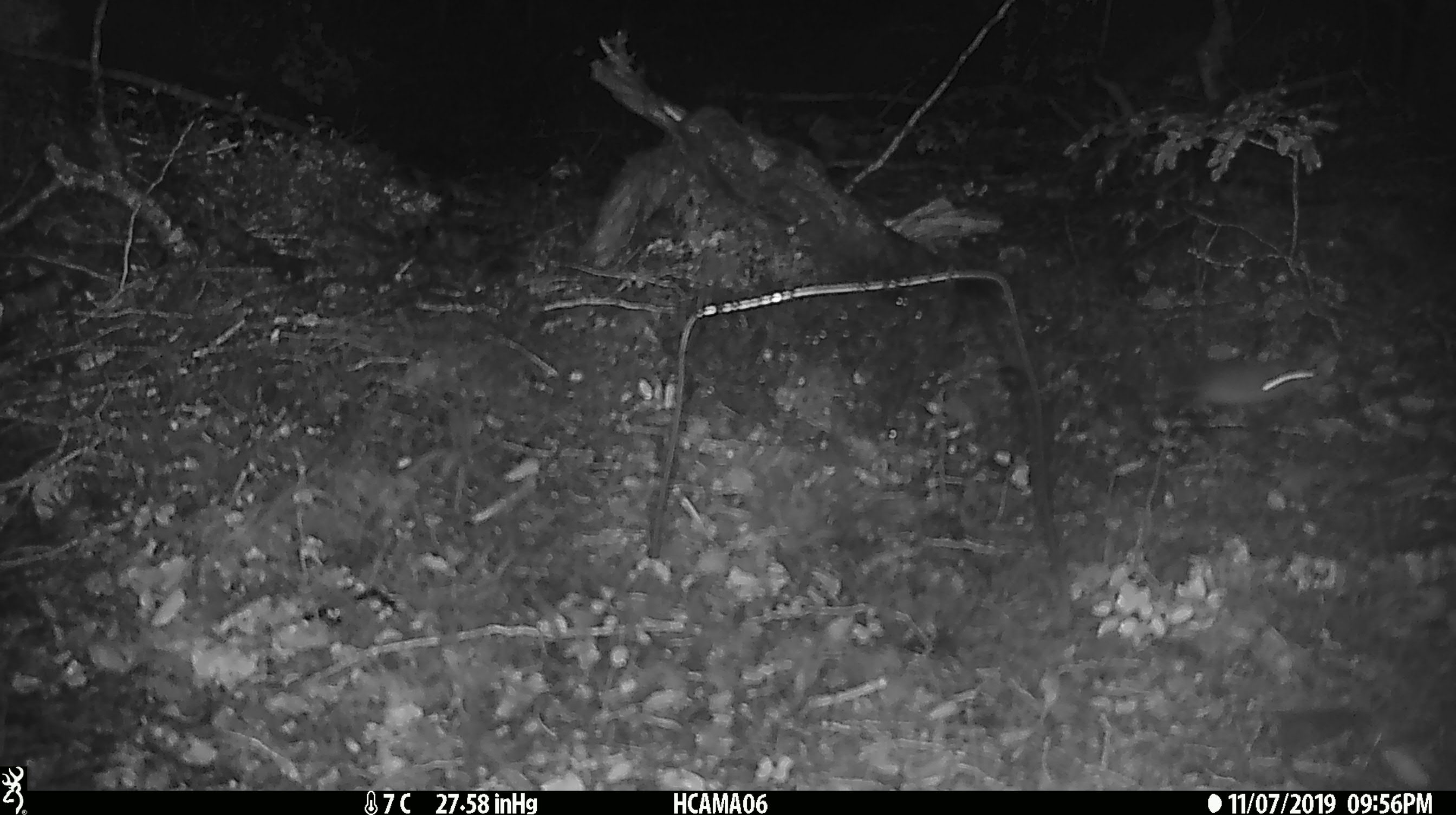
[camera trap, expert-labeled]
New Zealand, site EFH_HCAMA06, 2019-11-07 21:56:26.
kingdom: Animalia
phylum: Chordata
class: Mammalia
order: Rodentia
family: Muridae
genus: Mus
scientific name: Mus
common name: mouse